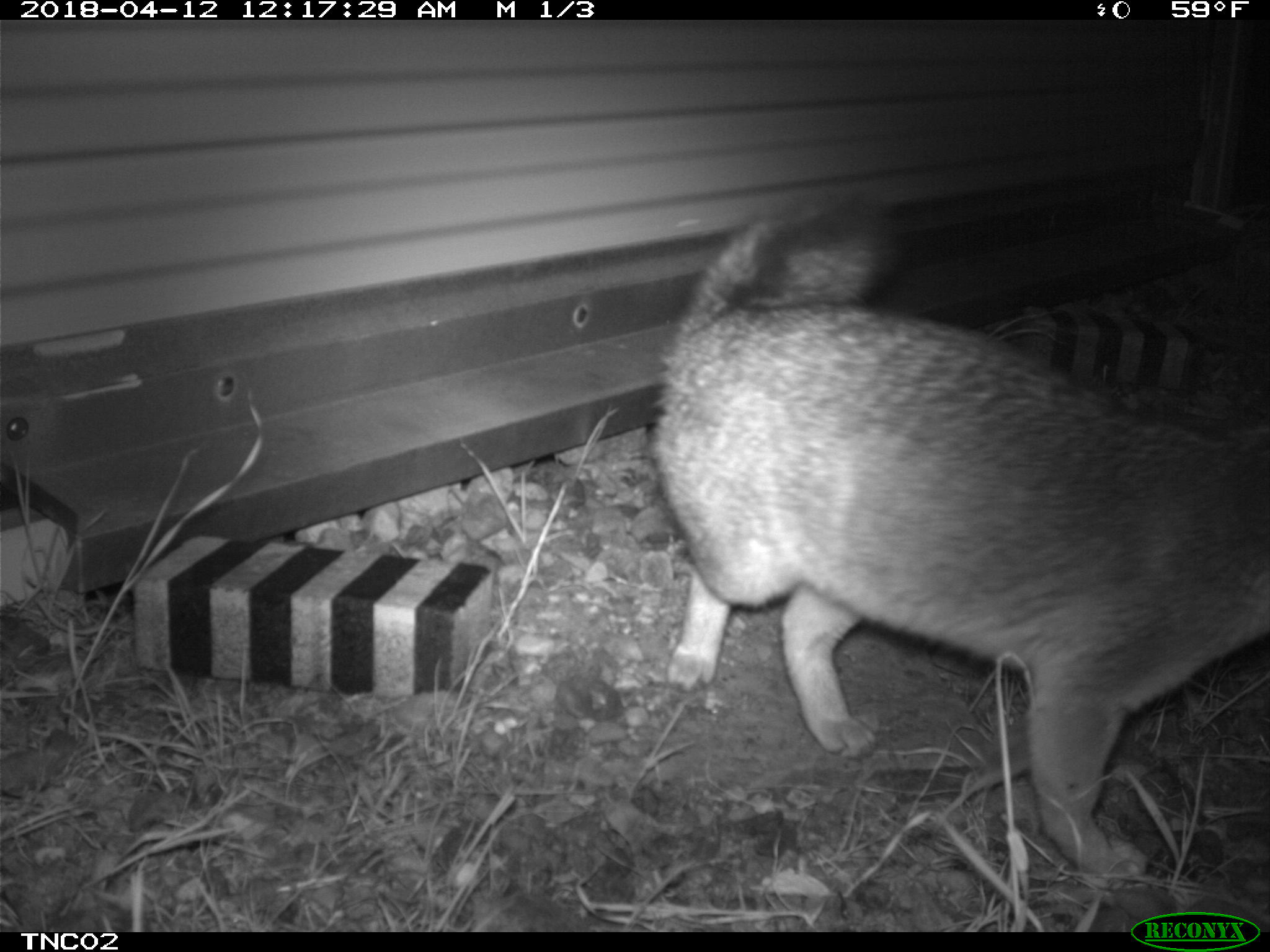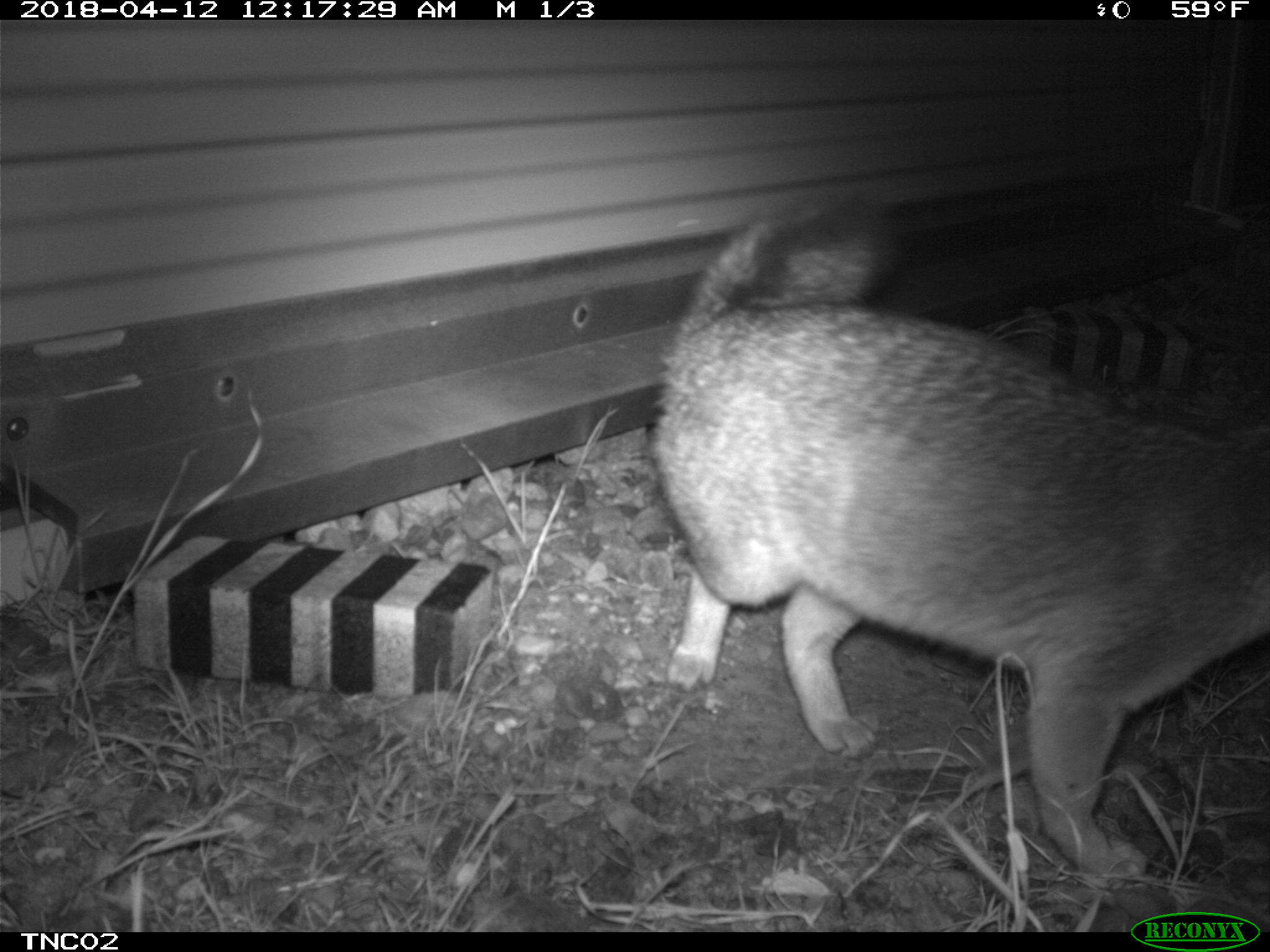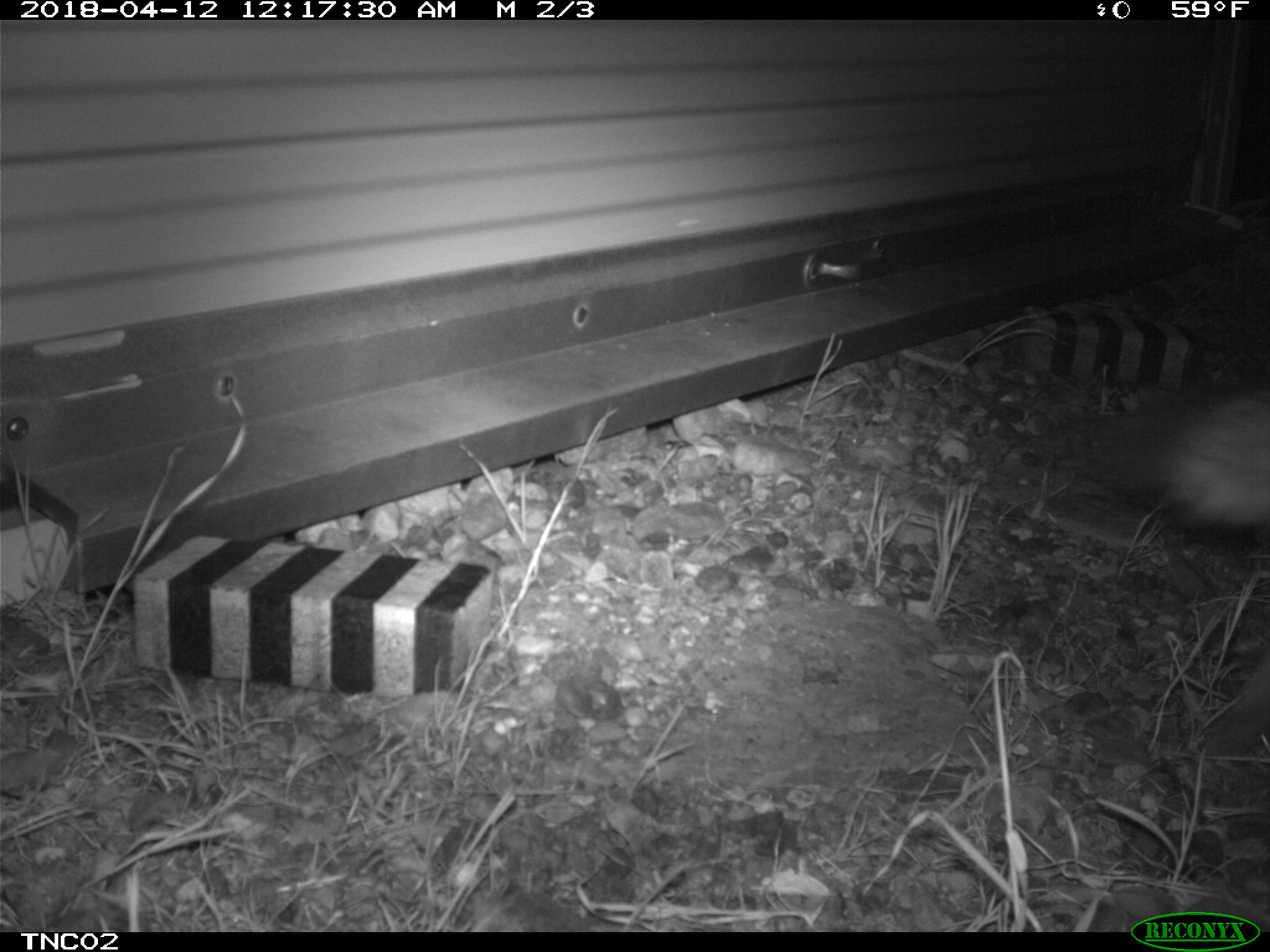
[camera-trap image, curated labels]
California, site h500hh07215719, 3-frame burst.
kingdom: Animalia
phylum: Chordata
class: Mammalia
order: Carnivora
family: Canidae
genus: Urocyon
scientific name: Urocyon littoralis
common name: island fox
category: fox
Fox (island fox) (Urocyon littoralis).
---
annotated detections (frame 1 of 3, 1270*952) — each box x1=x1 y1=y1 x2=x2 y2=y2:
fox: x1=654 y1=188 x2=1269 y2=888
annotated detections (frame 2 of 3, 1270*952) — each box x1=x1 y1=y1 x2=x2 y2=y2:
fox: x1=647 y1=188 x2=1269 y2=881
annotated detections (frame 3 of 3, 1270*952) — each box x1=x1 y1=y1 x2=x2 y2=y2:
fox: x1=1092 y1=377 x2=1269 y2=543